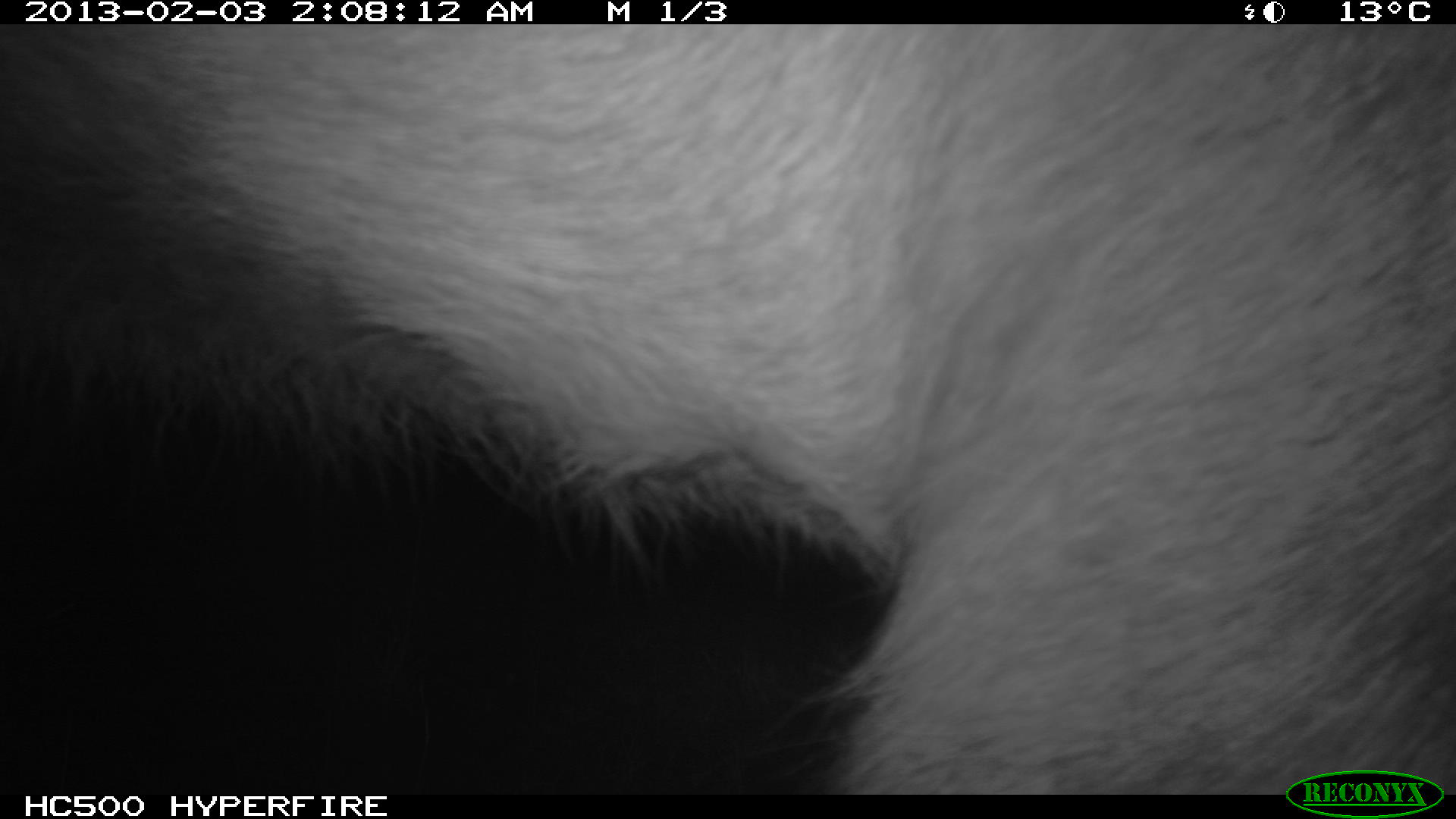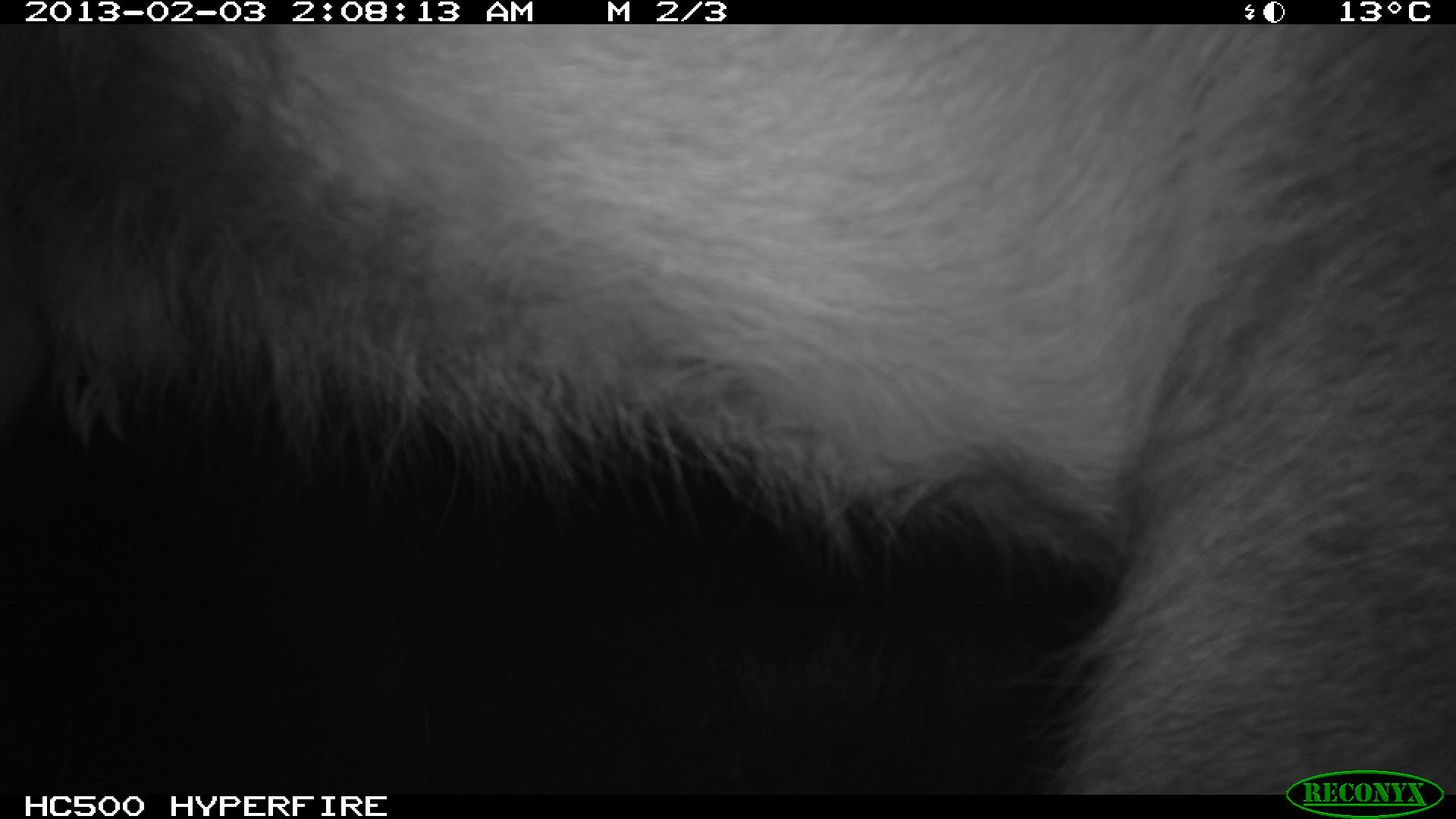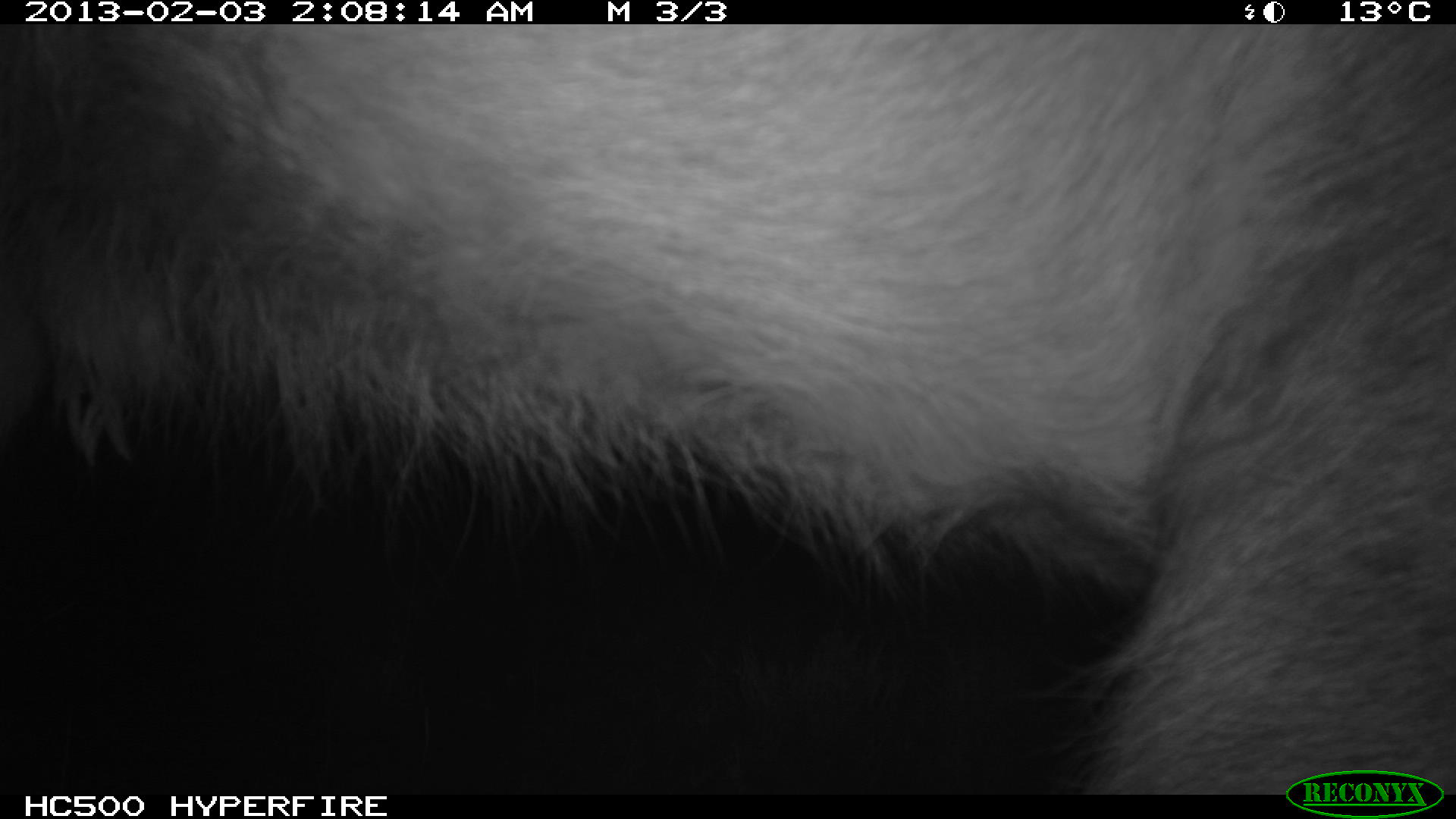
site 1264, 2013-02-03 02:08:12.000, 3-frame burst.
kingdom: Animalia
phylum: Chordata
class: Mammalia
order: Artiodactyla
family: Bovidae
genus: Tragelaphus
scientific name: Tragelaphus oryx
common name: eland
Tragelaphus oryx (eland), count 1.